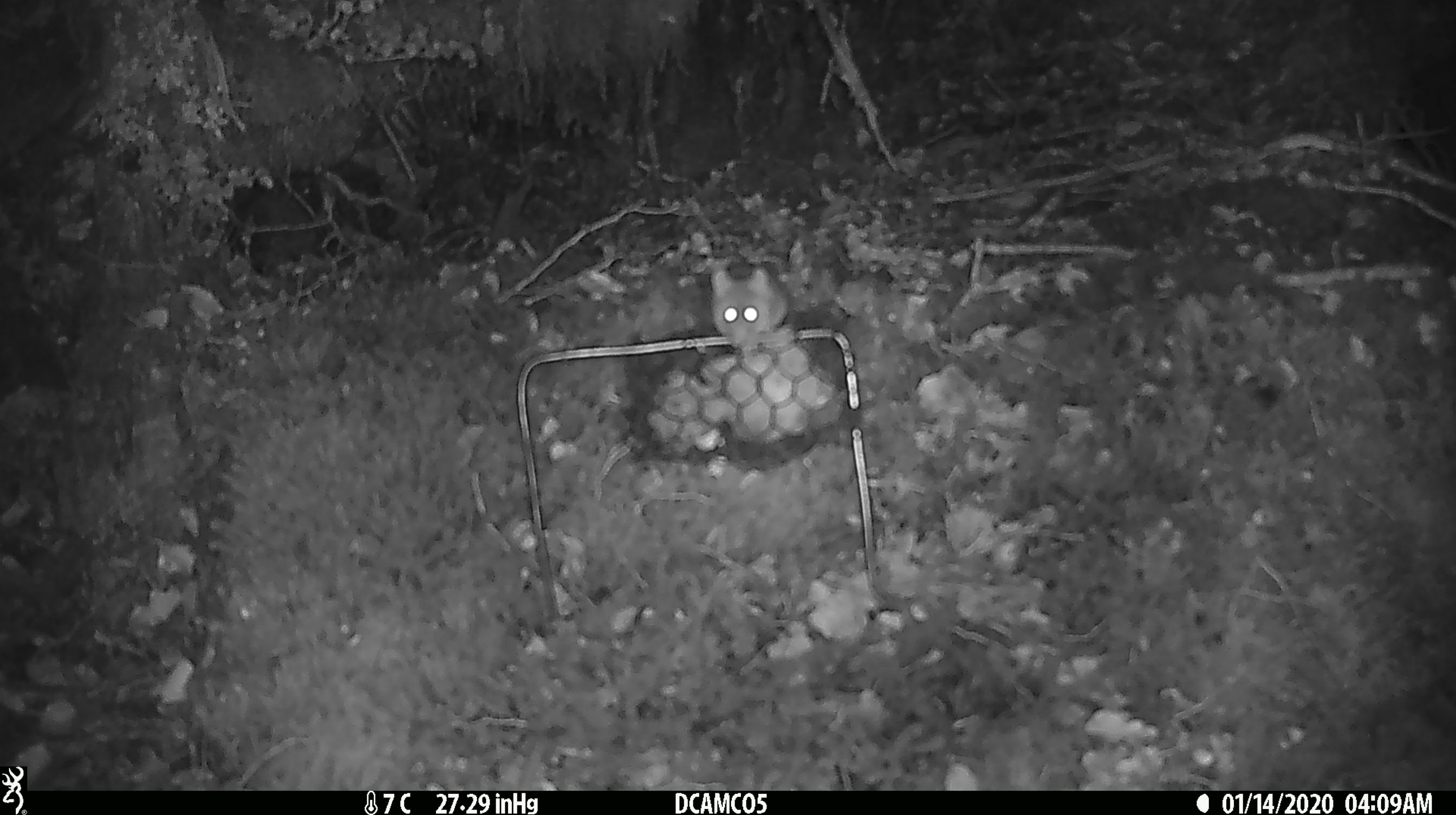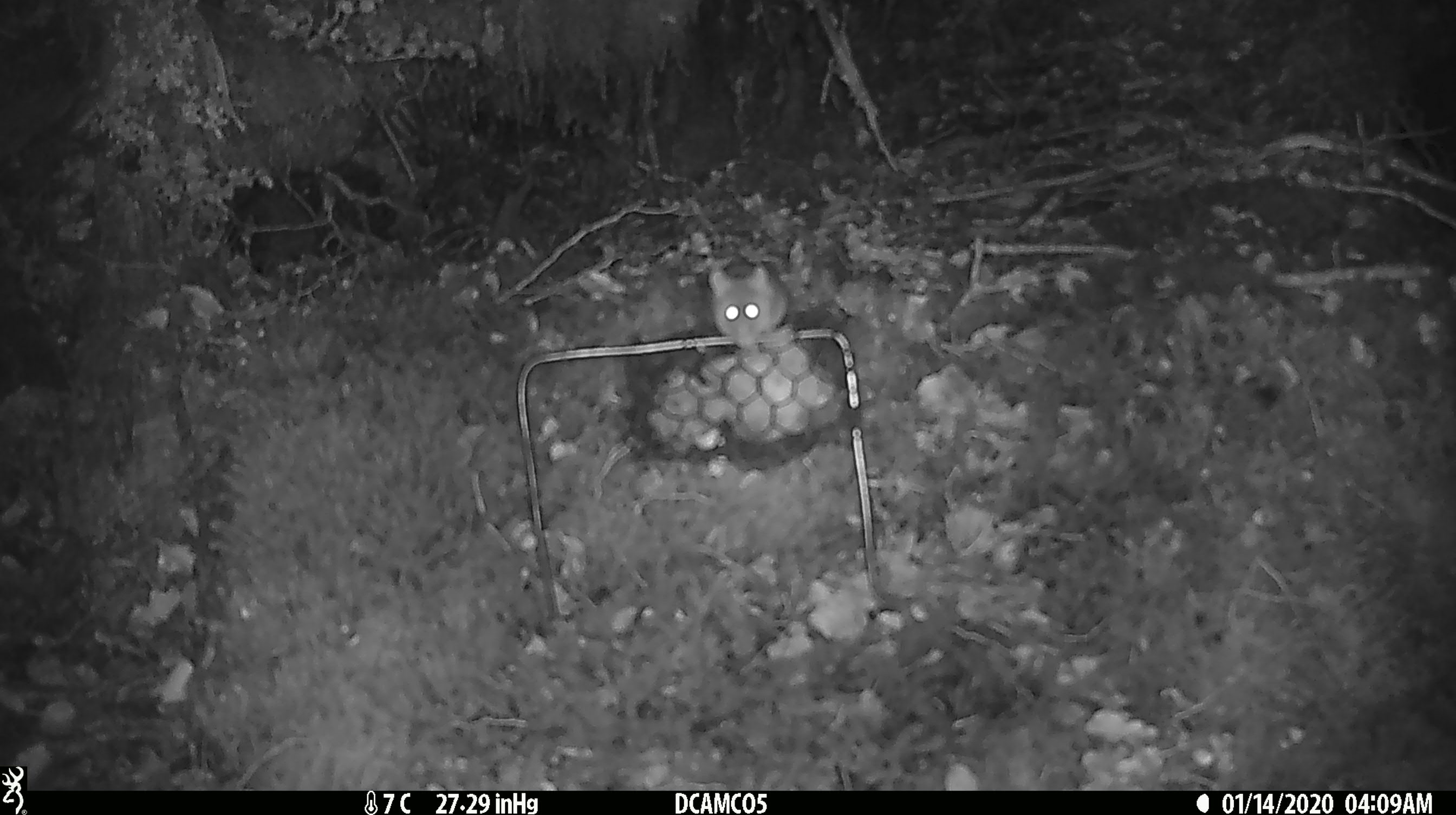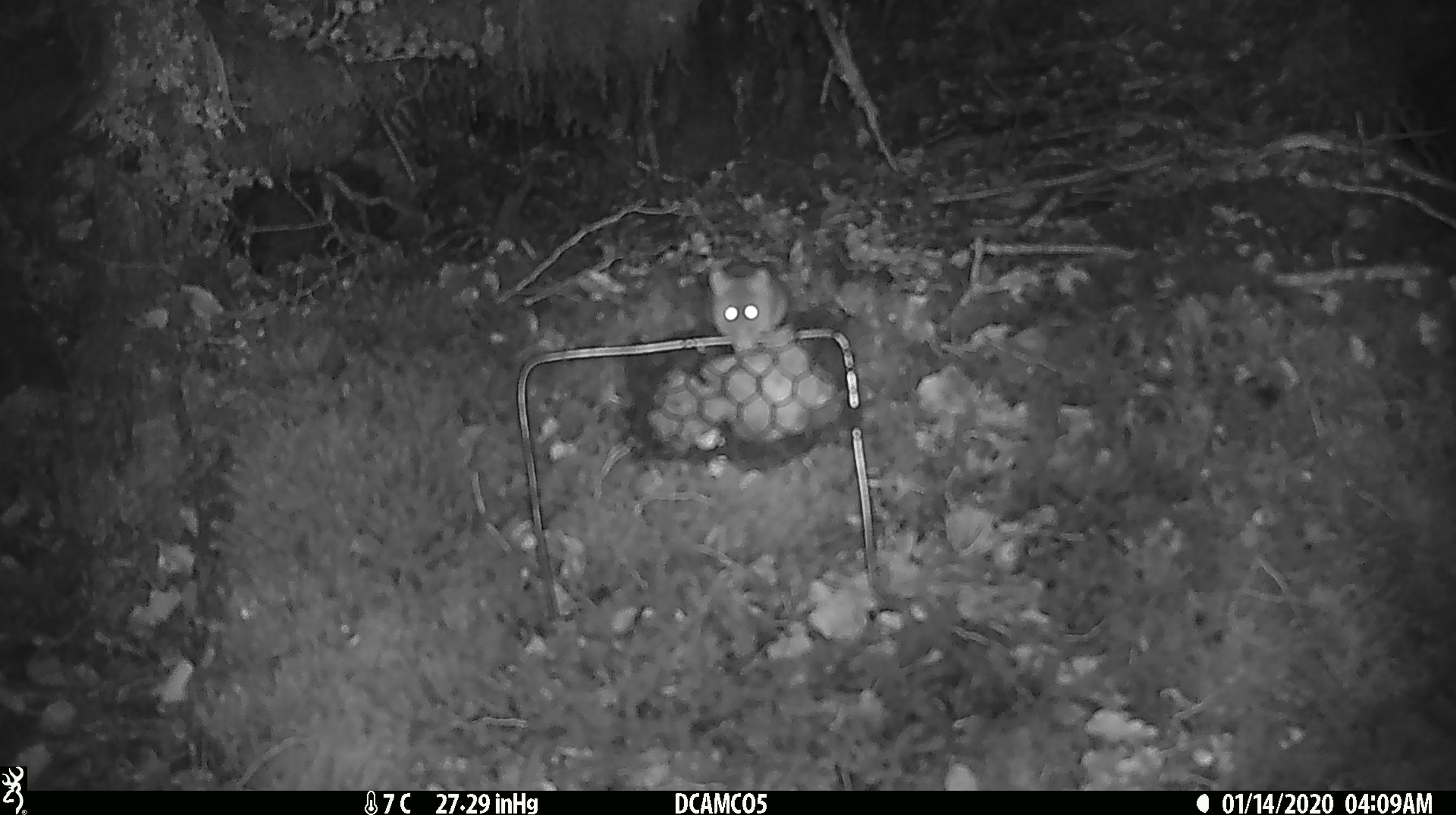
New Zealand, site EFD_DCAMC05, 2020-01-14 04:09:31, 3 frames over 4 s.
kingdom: Animalia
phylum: Chordata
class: Mammalia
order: Rodentia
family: Muridae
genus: Mus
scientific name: Mus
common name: mouse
Mouse (Mus).